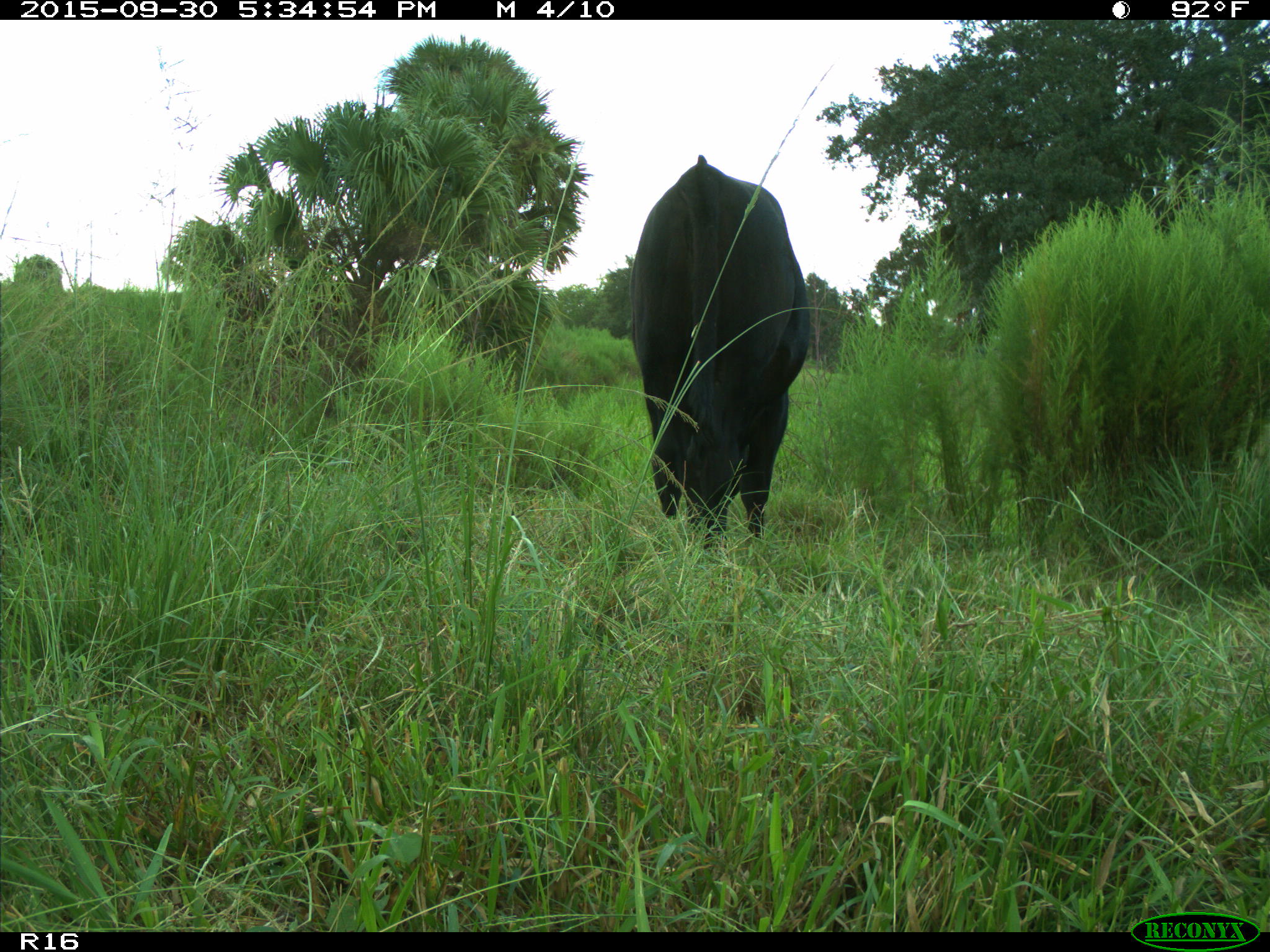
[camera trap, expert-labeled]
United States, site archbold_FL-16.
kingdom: Animalia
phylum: Chordata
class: Mammalia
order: Artiodactyla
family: Bovidae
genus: Bos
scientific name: Bos taurus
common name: domestic cow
Bos taurus (domestic cow).